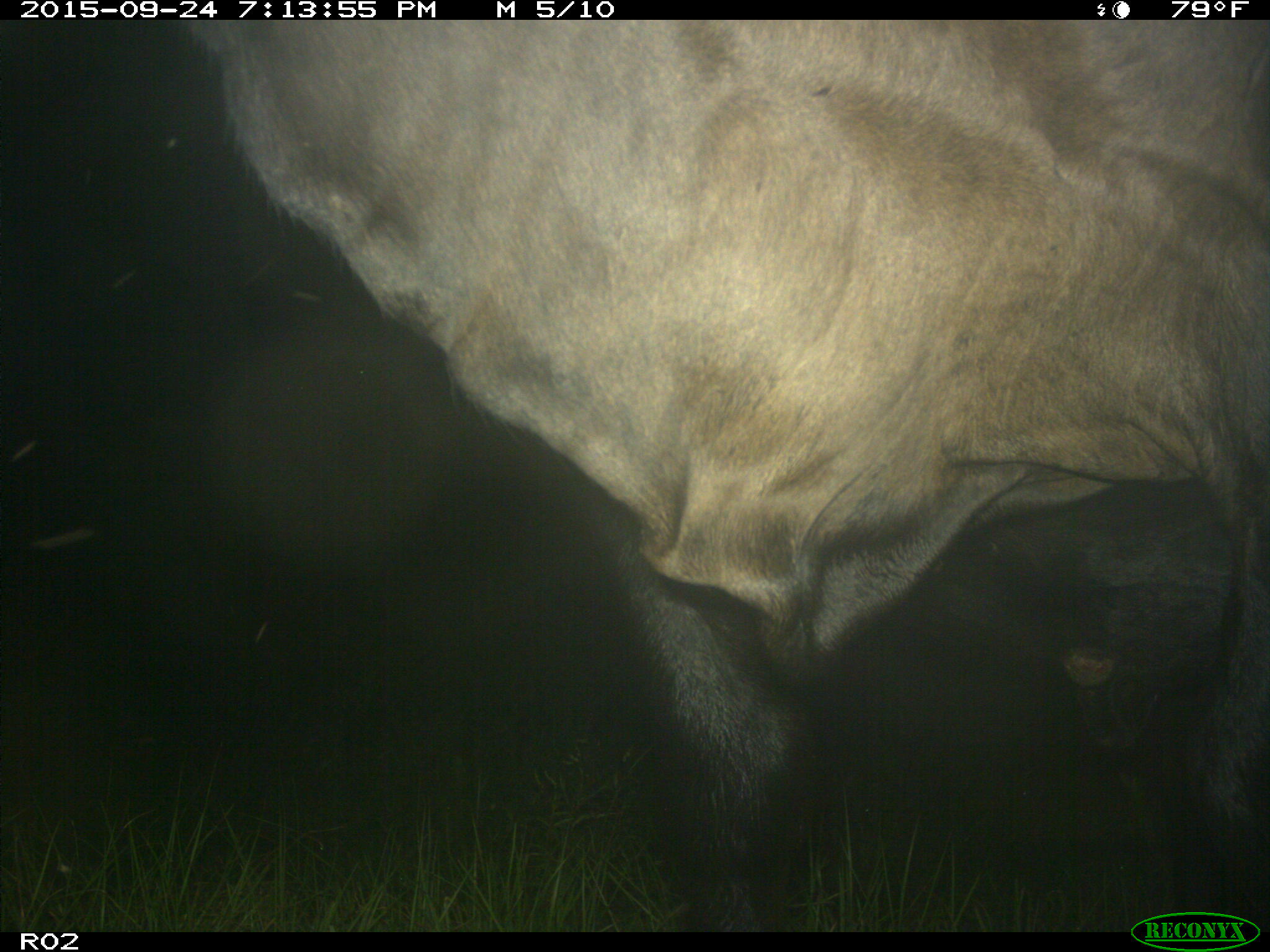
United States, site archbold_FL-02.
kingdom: Animalia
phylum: Chordata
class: Mammalia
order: Artiodactyla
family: Bovidae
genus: Bos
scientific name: Bos taurus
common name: domestic cow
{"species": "Bos taurus (domestic cow)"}